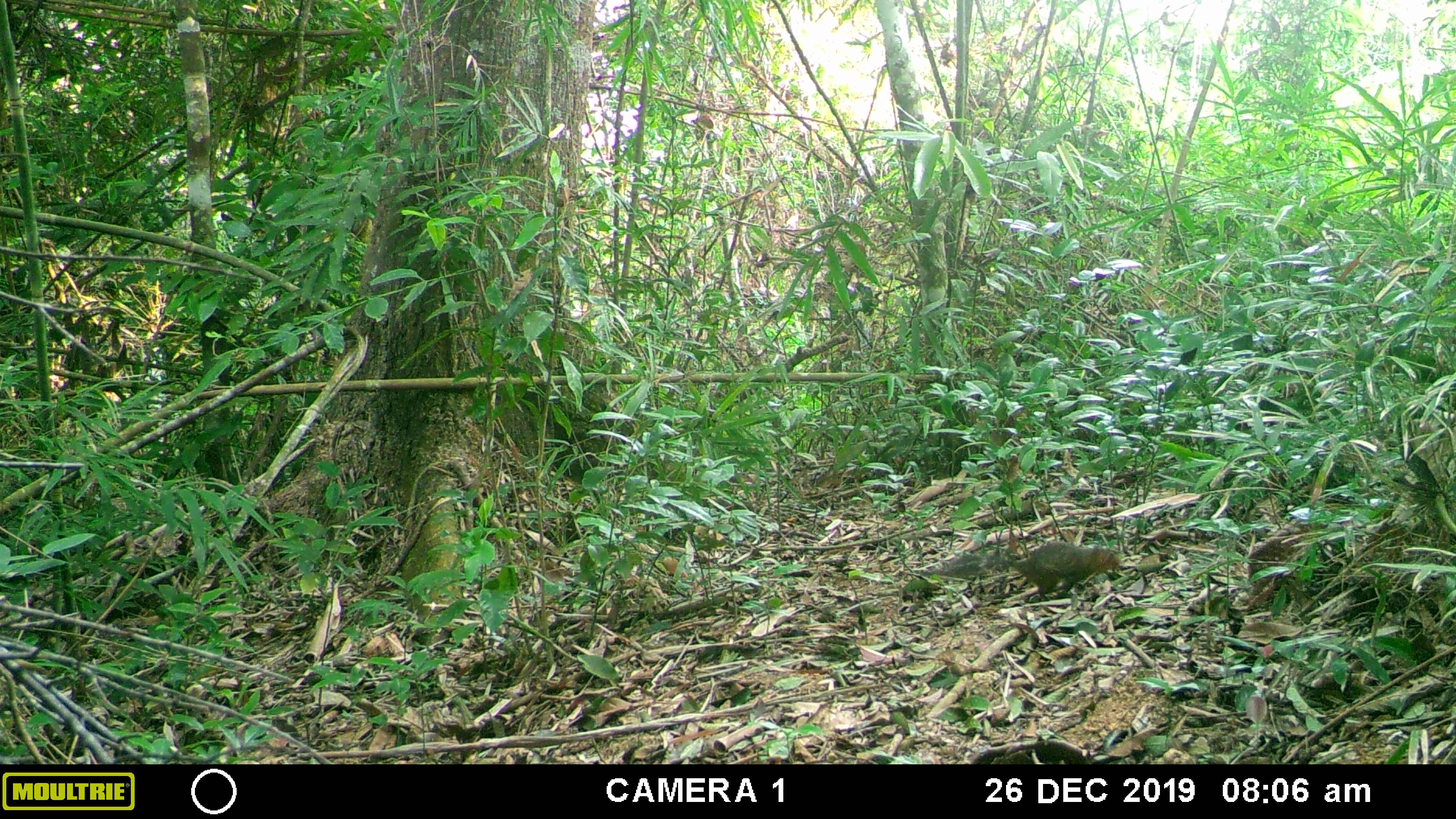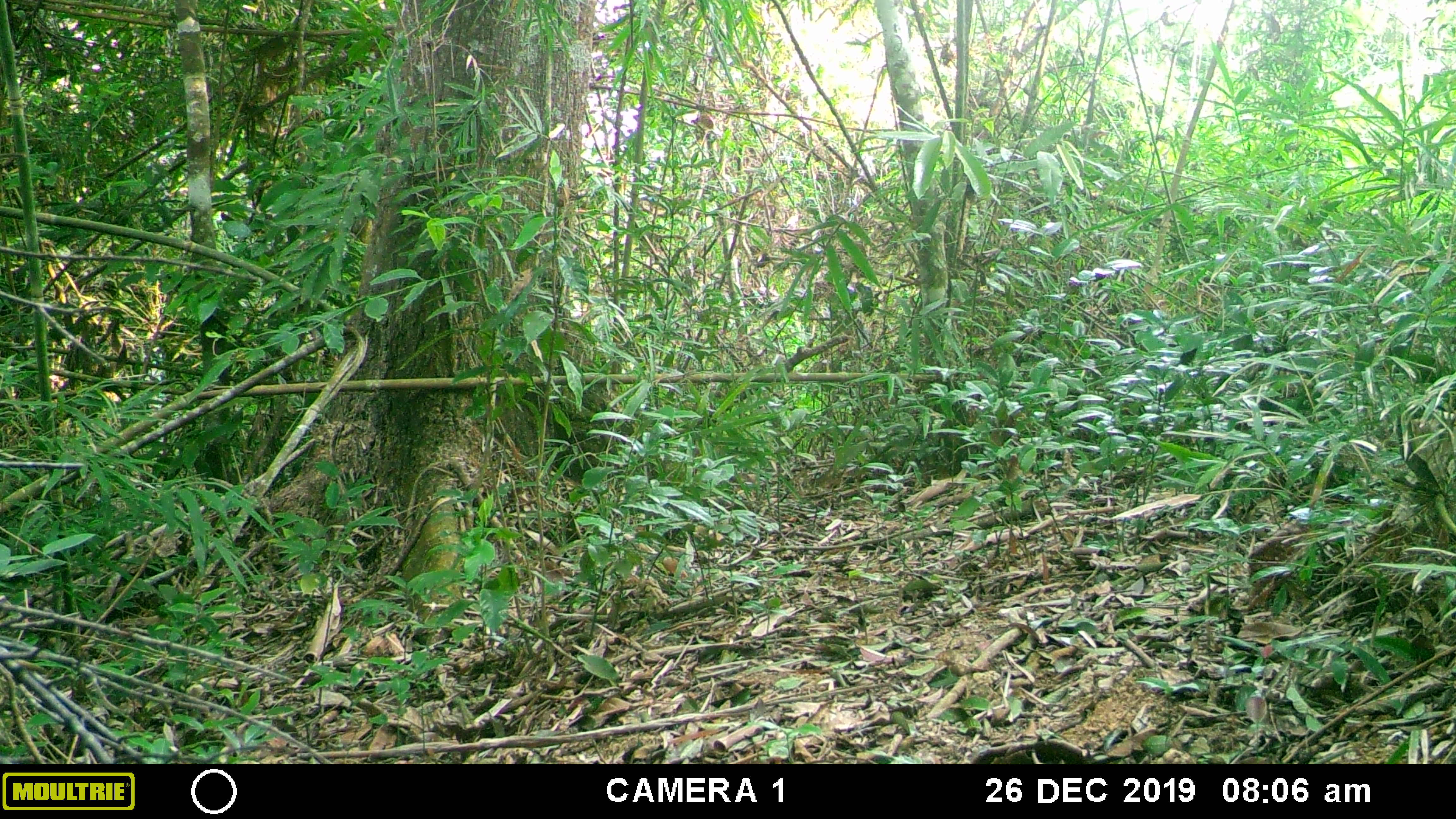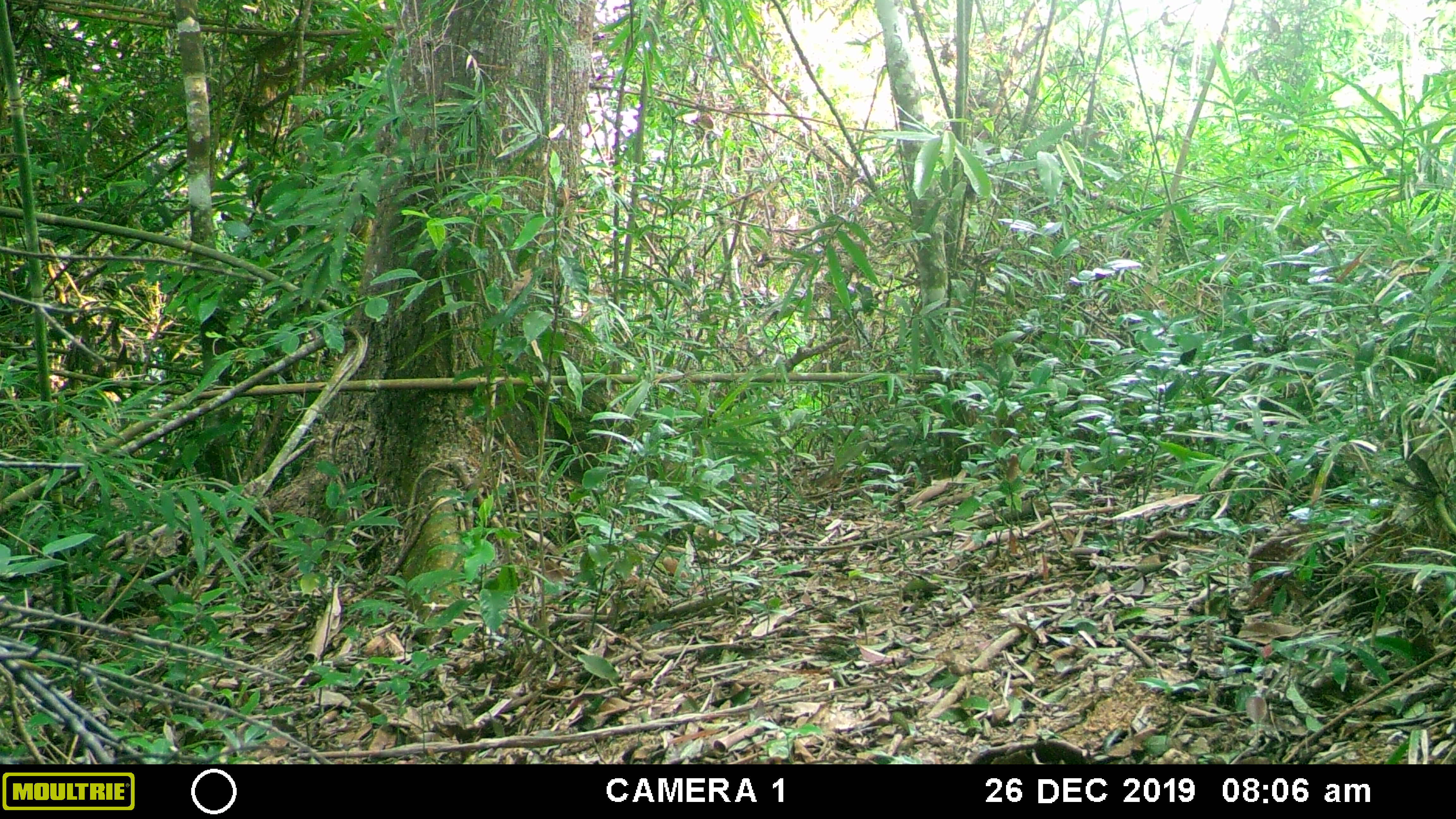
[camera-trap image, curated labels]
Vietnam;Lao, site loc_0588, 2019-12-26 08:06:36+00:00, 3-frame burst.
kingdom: Animalia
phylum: Chordata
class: Mammalia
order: Rodentia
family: Sciuridae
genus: Dremomys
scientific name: Dremomys rufigenis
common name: red-cheeked squirrel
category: red cheeked squirrel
Red cheeked squirrel (red-cheeked squirrel) (Dremomys rufigenis). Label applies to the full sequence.